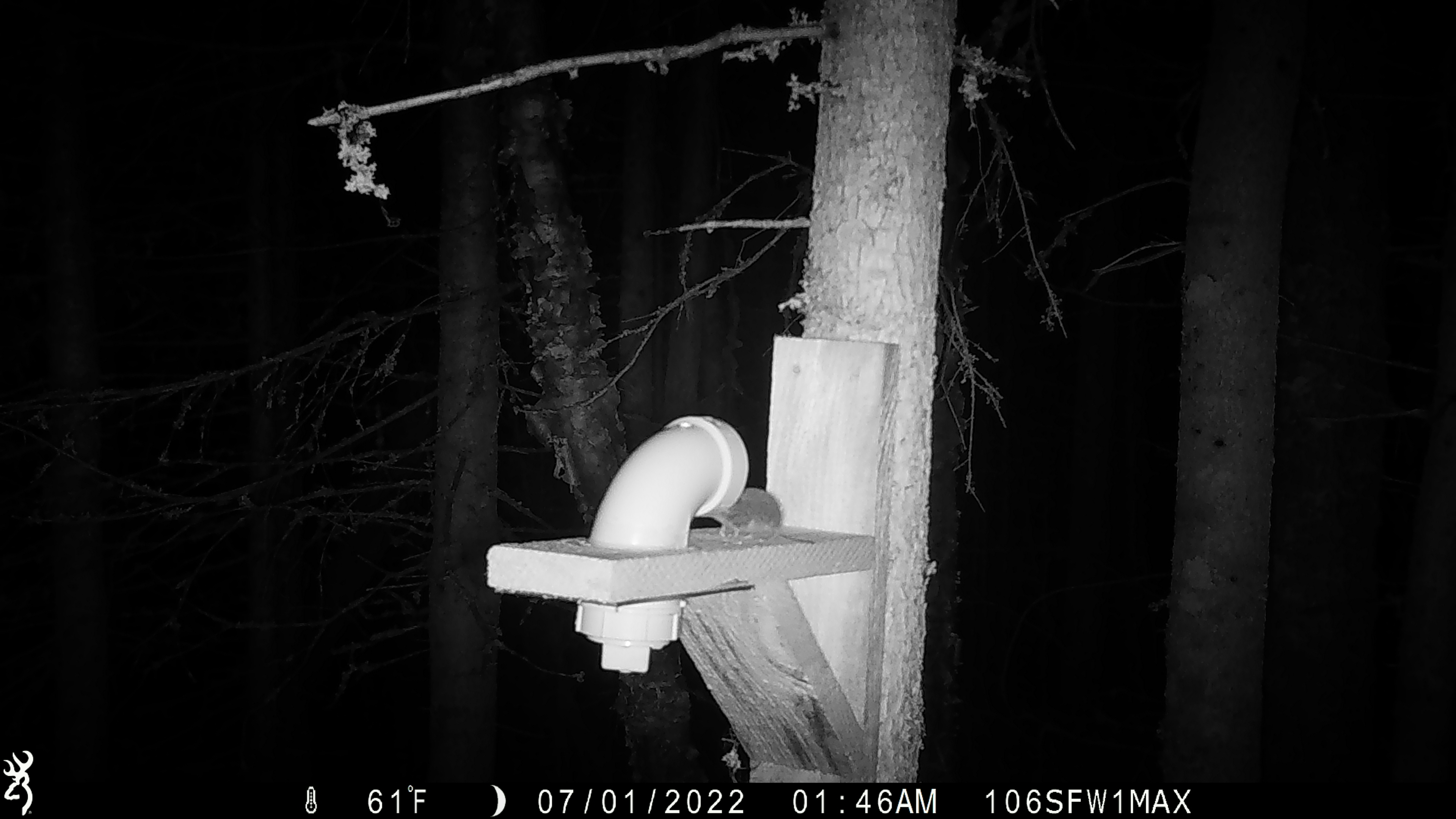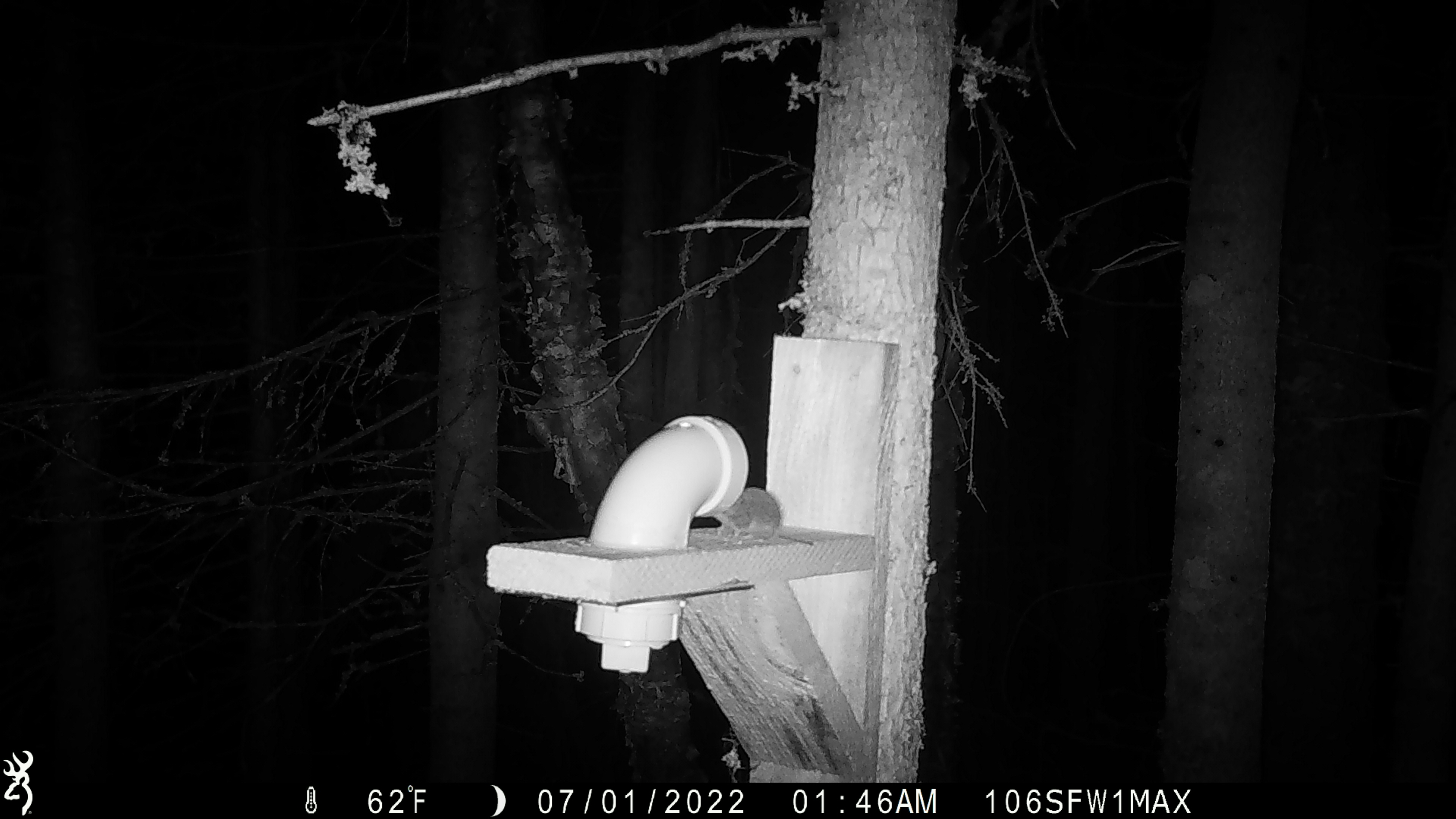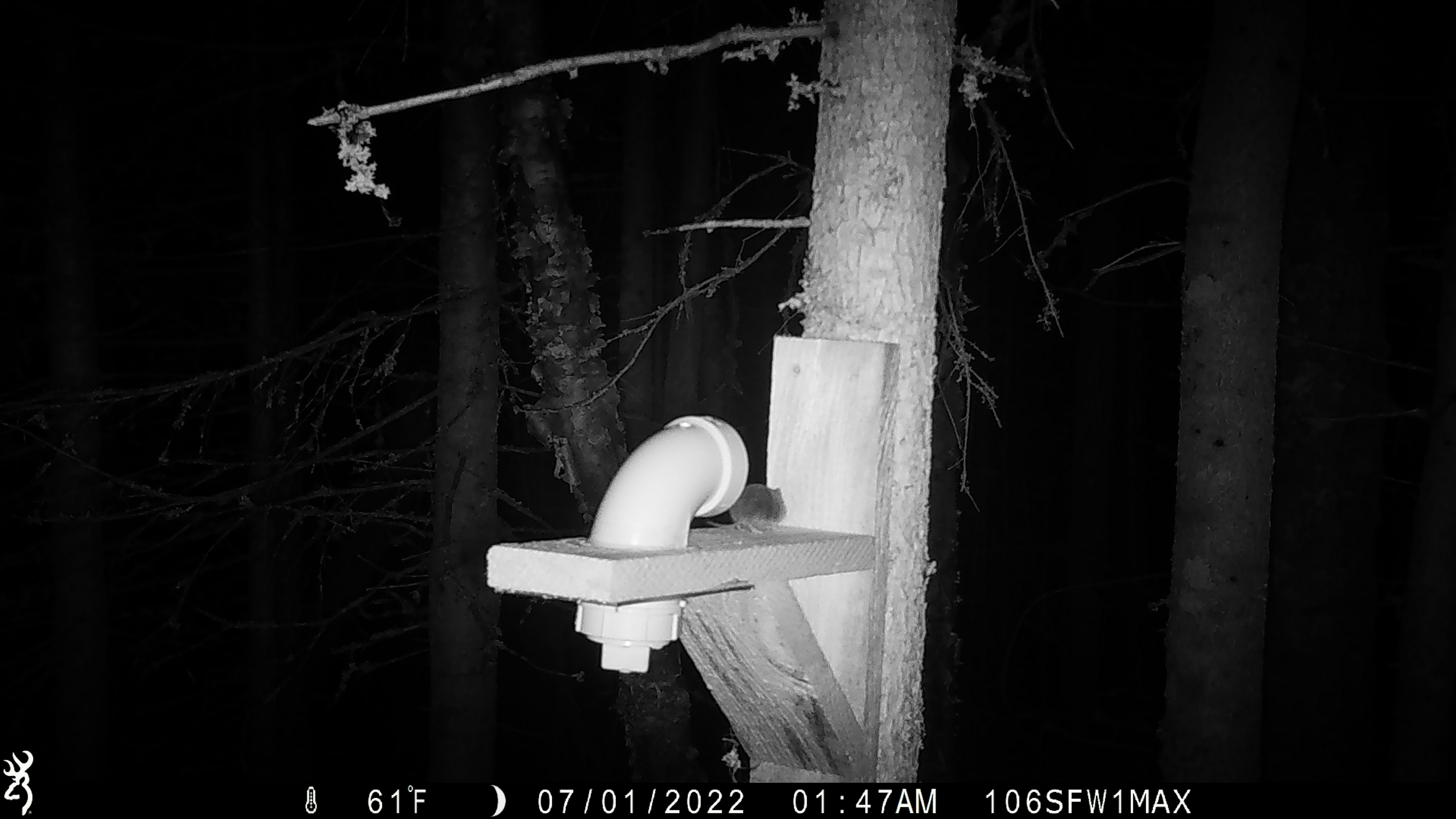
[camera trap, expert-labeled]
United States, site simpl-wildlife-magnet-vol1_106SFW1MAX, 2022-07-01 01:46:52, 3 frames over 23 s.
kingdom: Animalia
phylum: Chordata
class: Mammalia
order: Rodentia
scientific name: Rodentia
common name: mouse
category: mouse sp.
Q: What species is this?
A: Mouse sp. (mouse) (Rodentia).